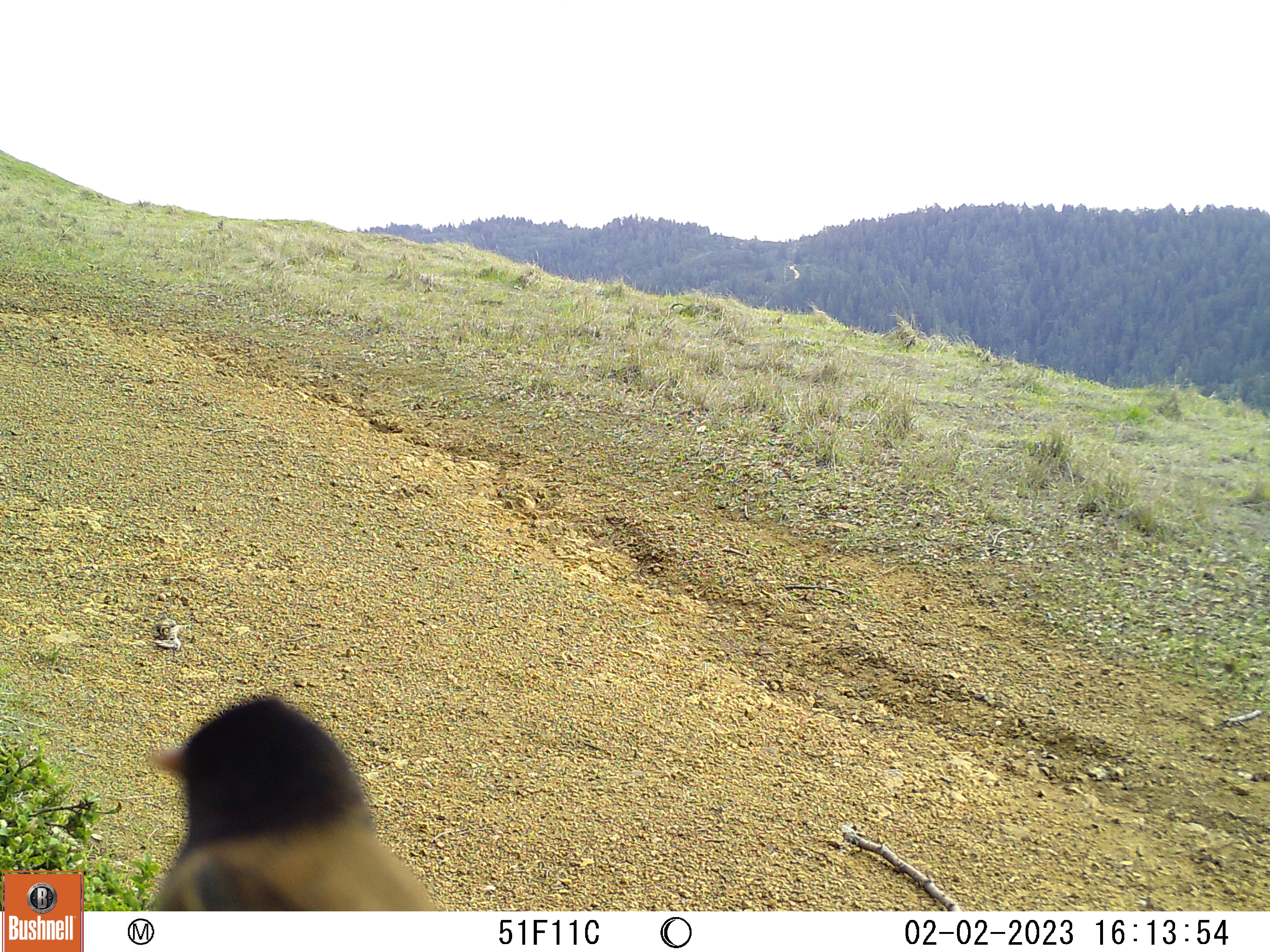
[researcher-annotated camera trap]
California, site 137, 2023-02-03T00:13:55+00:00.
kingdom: Animalia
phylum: Chordata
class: Aves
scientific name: Aves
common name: bird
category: unknown bird